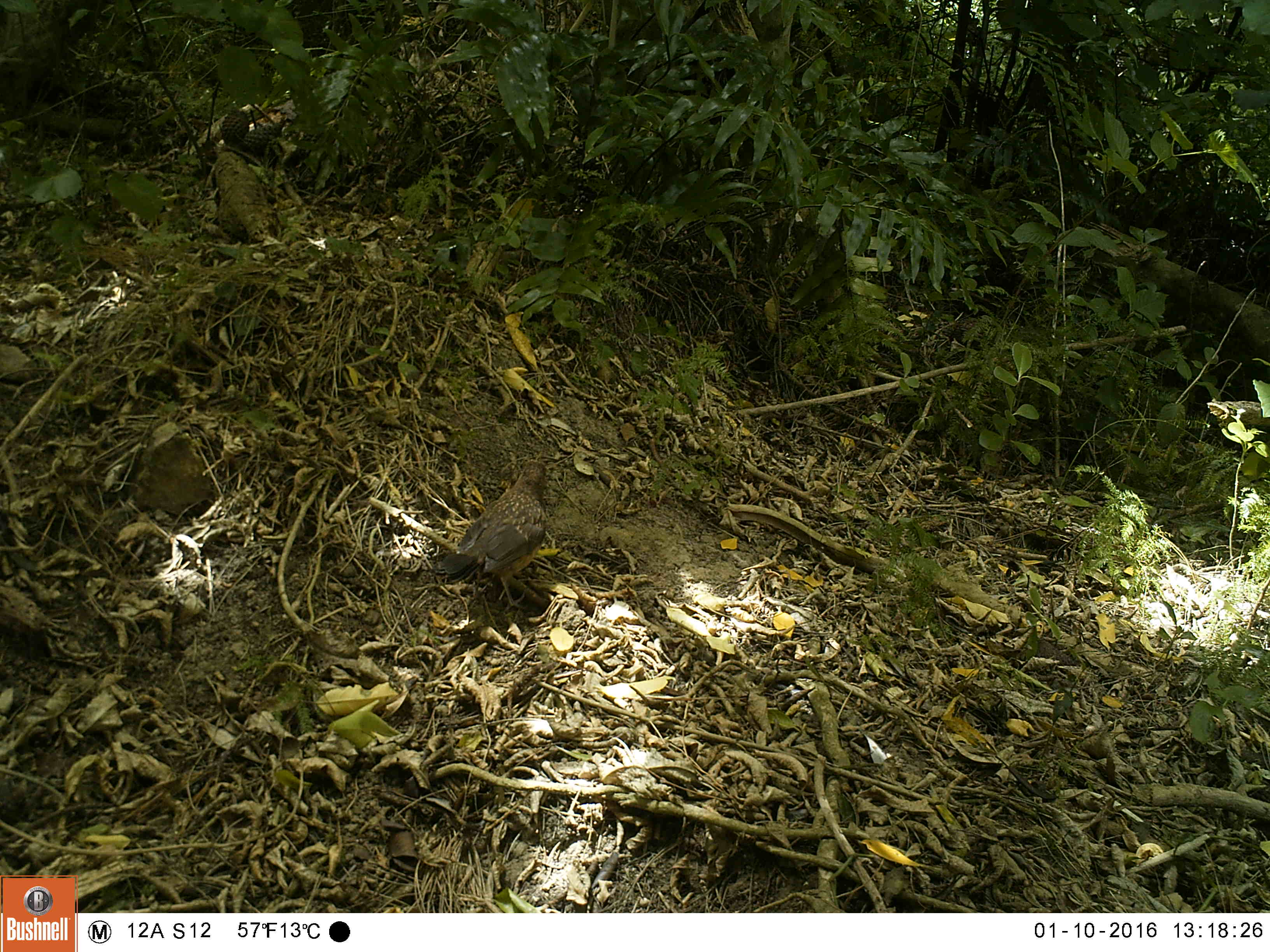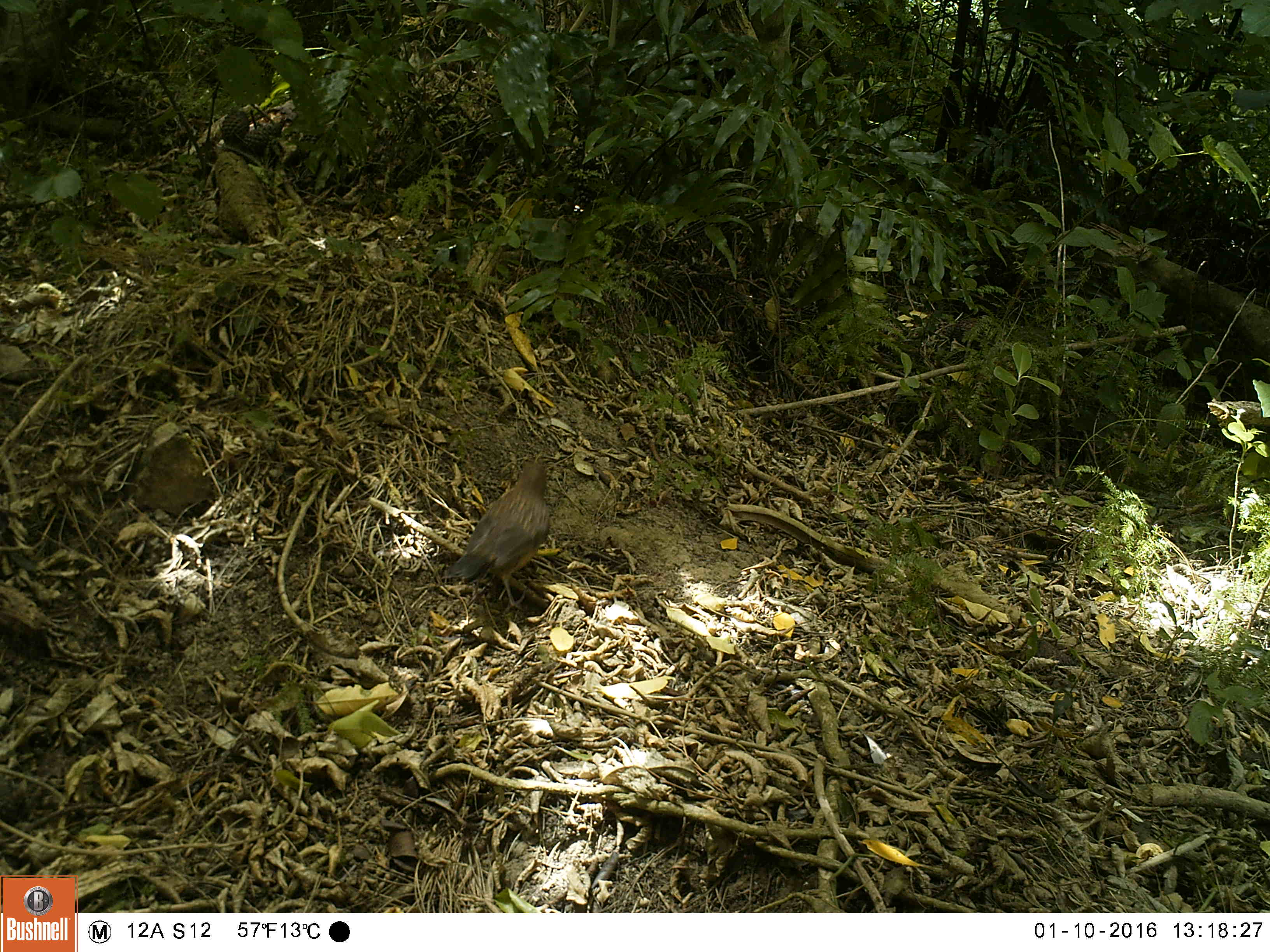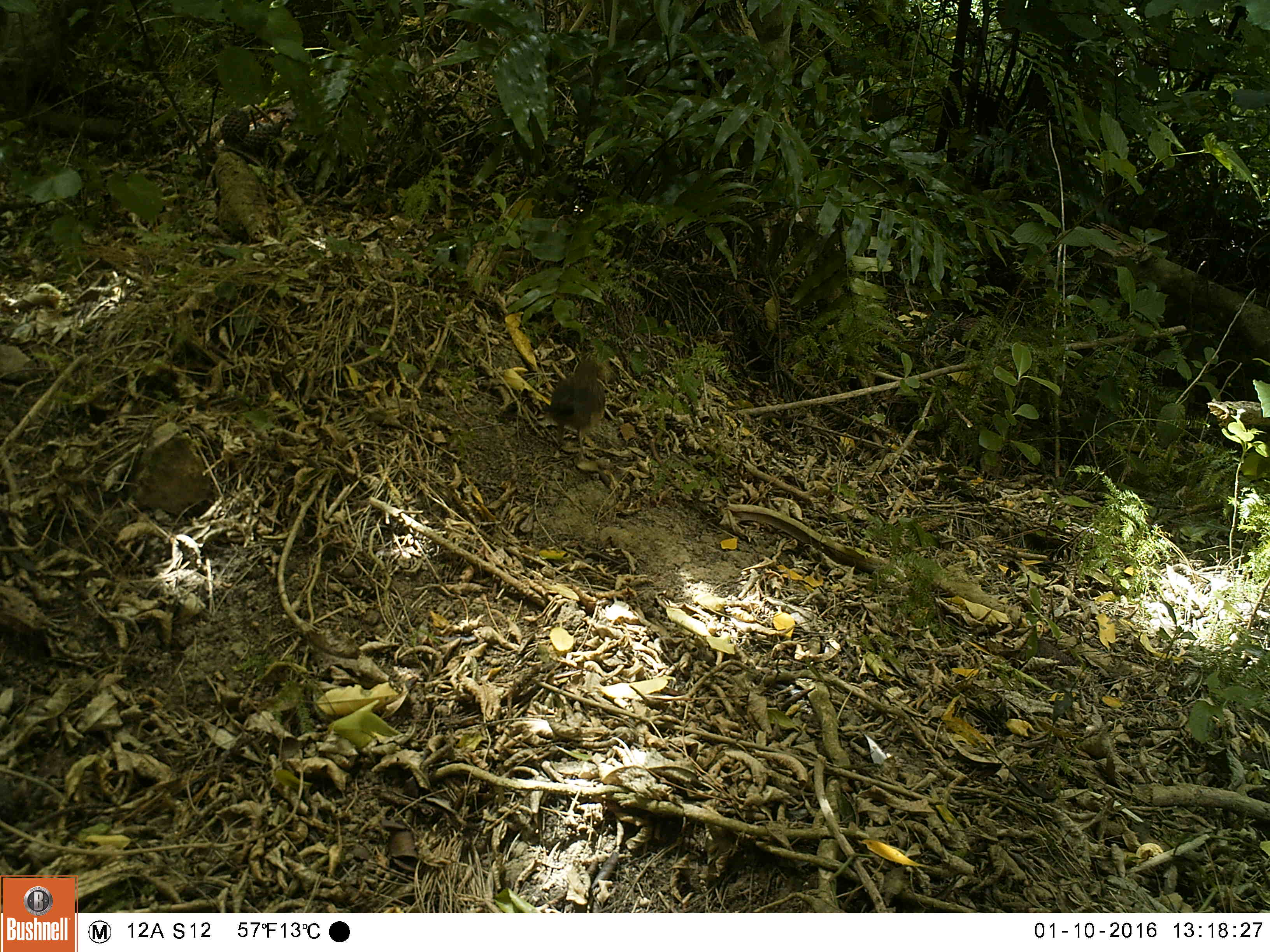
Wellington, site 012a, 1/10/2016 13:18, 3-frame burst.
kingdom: Animalia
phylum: Chordata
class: Aves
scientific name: Aves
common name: bird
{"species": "bird (Aves)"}